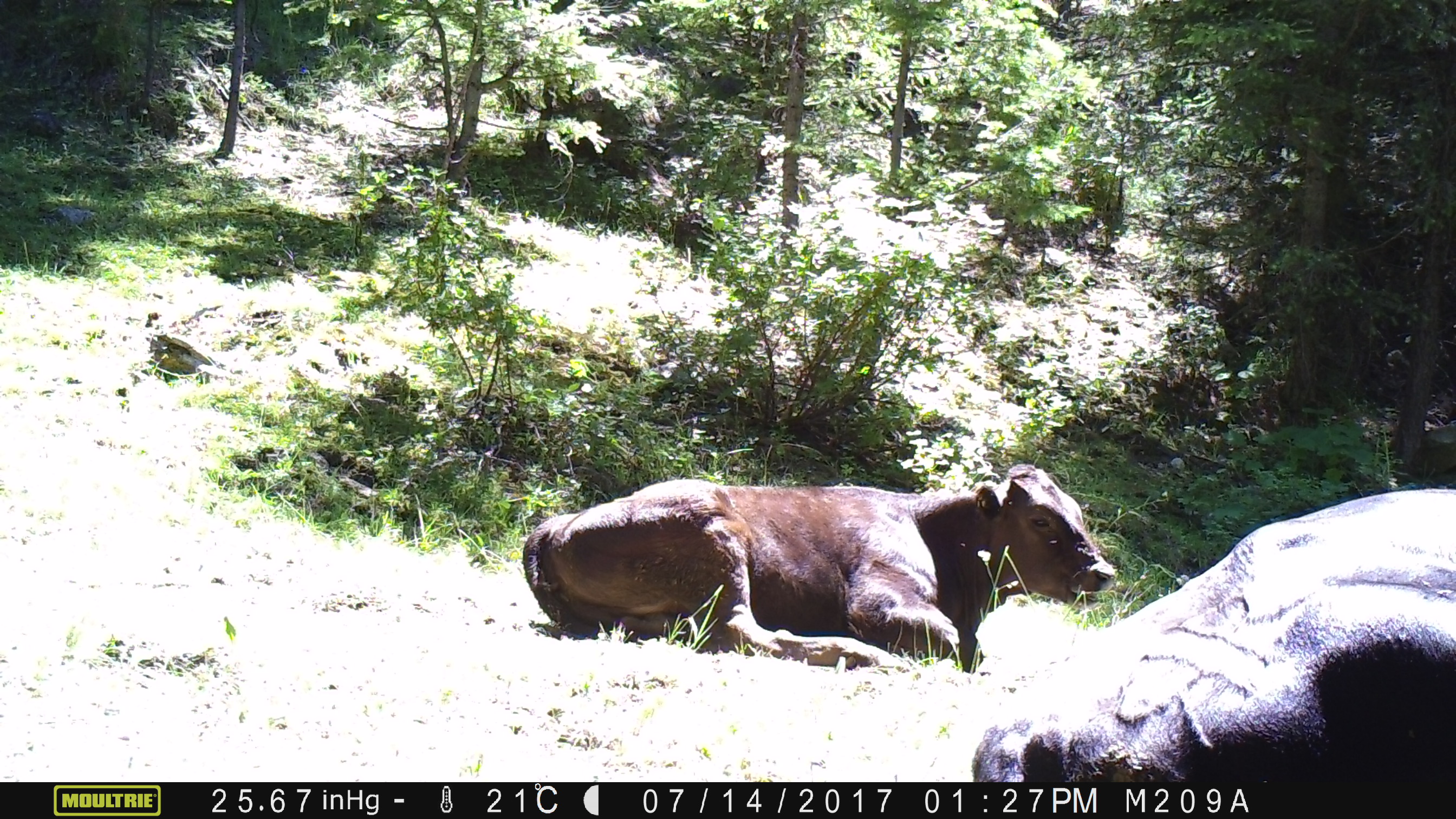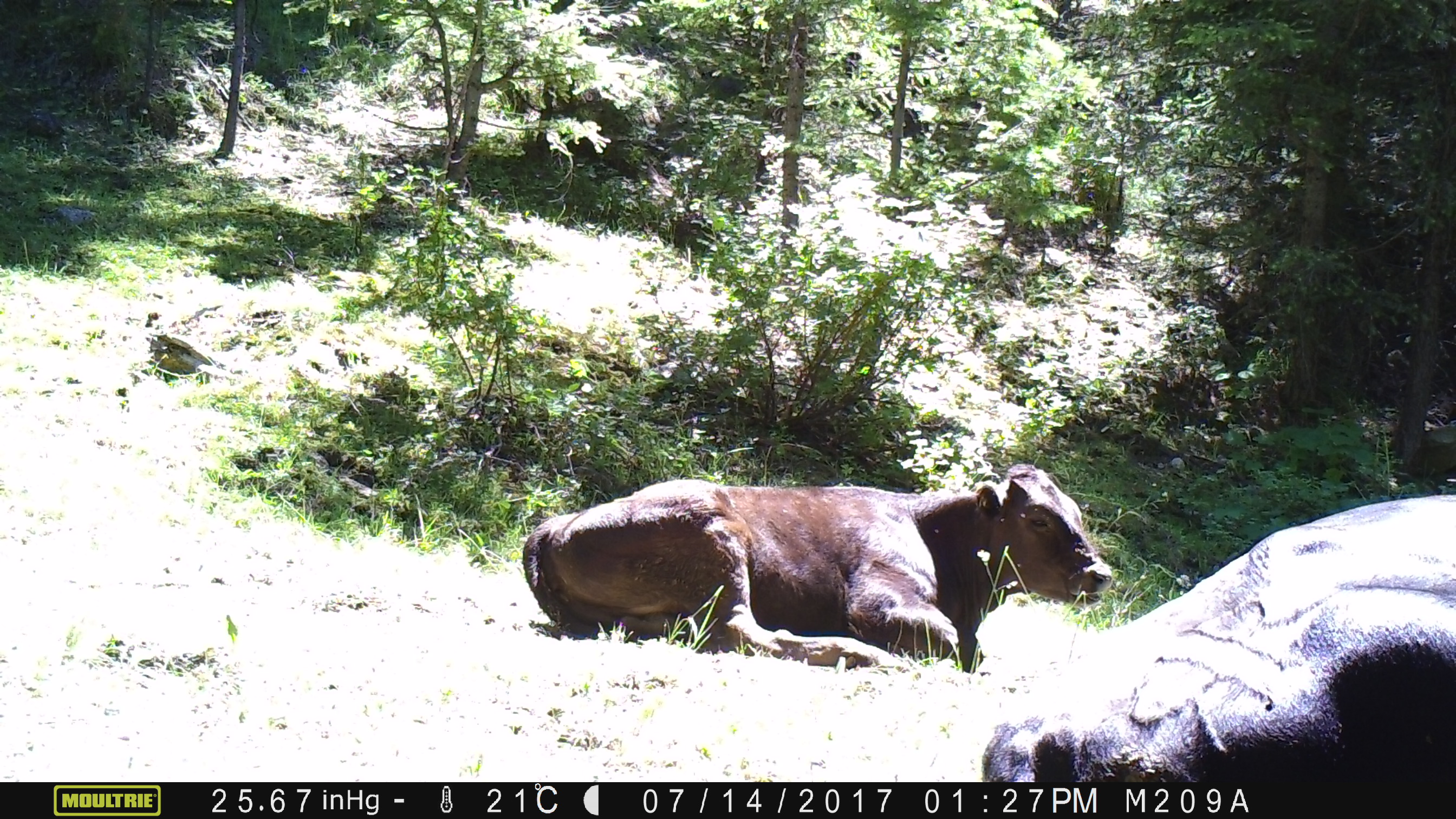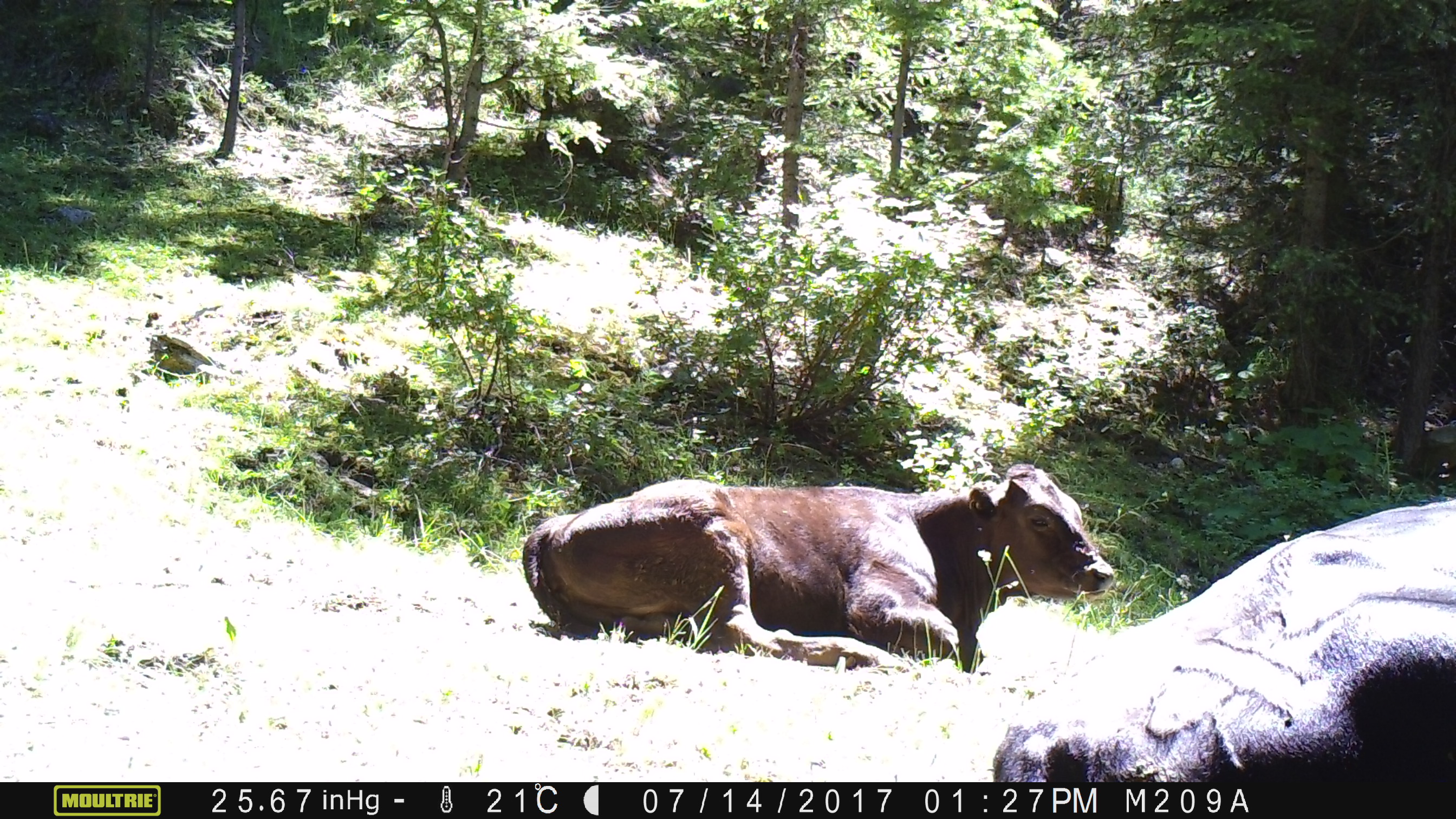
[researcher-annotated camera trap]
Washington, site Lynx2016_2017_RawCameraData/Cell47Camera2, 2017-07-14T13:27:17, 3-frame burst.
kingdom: Animalia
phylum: Chordata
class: Mammalia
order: Artiodactyla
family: Bovidae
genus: Bos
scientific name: Bos taurus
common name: domestic cattle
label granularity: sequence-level